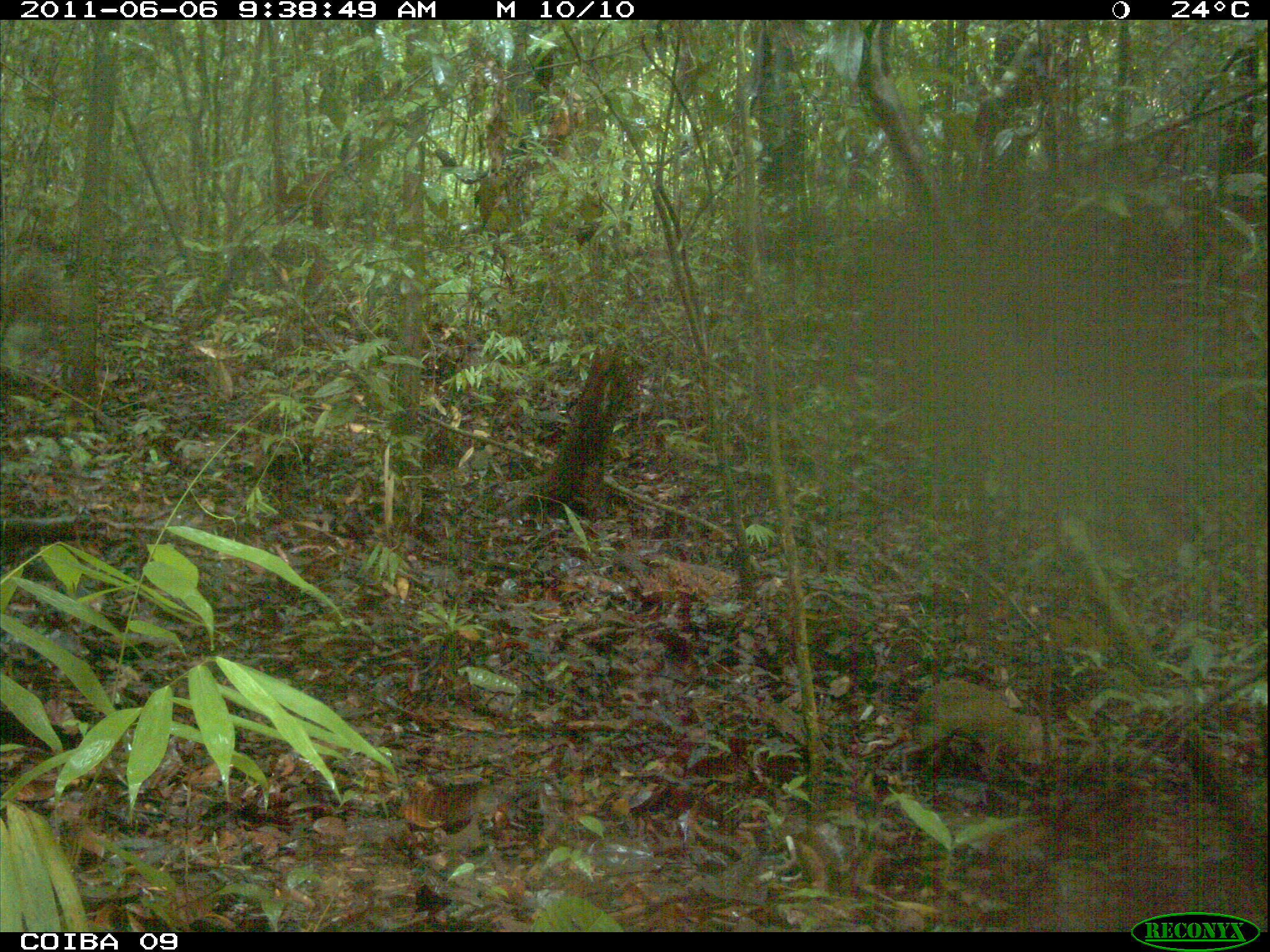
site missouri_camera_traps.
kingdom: Animalia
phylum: Chordata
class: Mammalia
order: Rodentia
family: Dasyproctidae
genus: Dasyprocta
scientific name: Dasyprocta coibae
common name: coiban agouti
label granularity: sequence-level